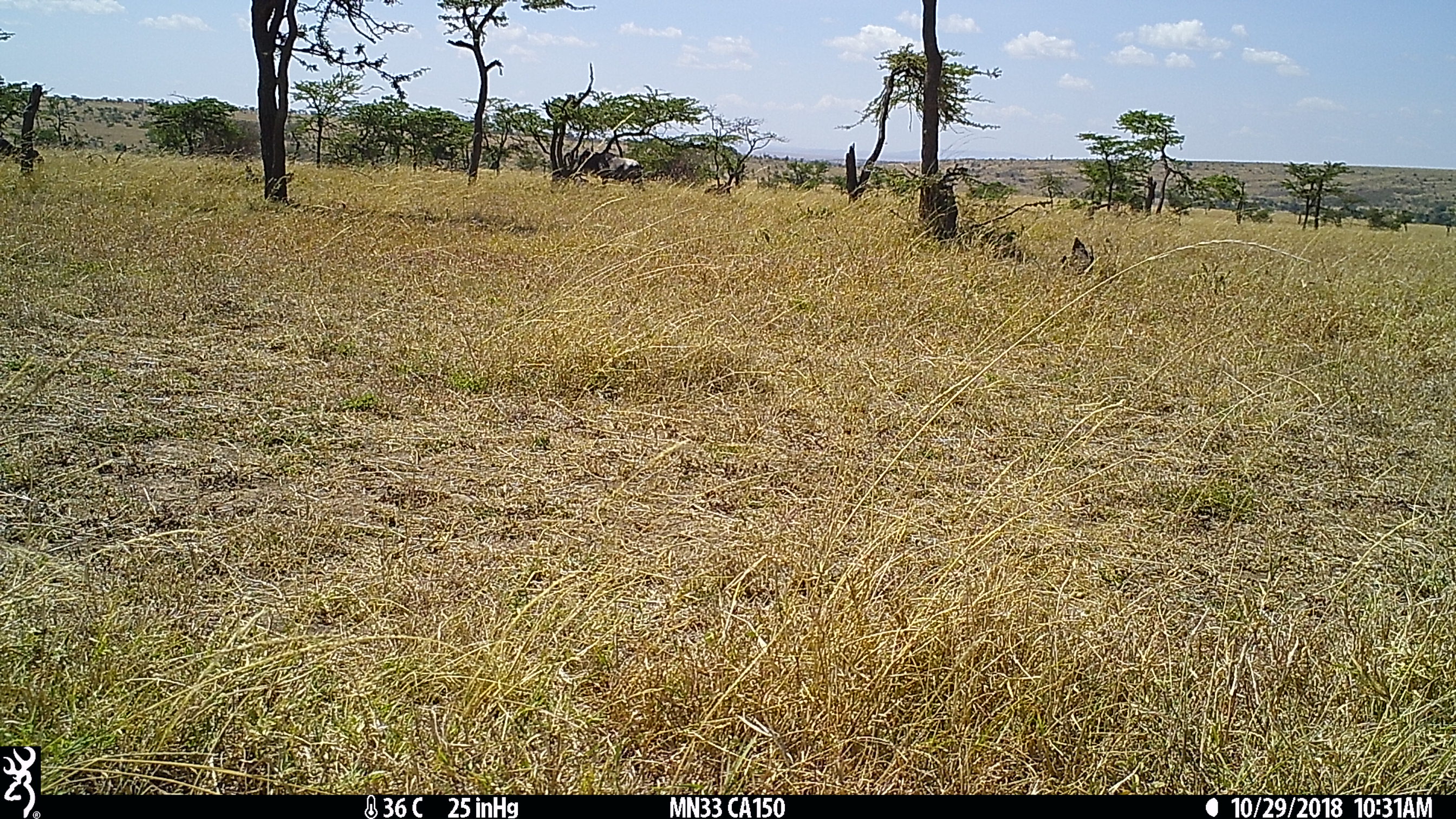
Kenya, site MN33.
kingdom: Animalia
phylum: Chordata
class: Mammalia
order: Artiodactyla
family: Bovidae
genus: Connochaetes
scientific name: Connochaetes taurinus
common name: blue wildebeest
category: wildebeest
Wildebeest (blue wildebeest) (Connochaetes taurinus).